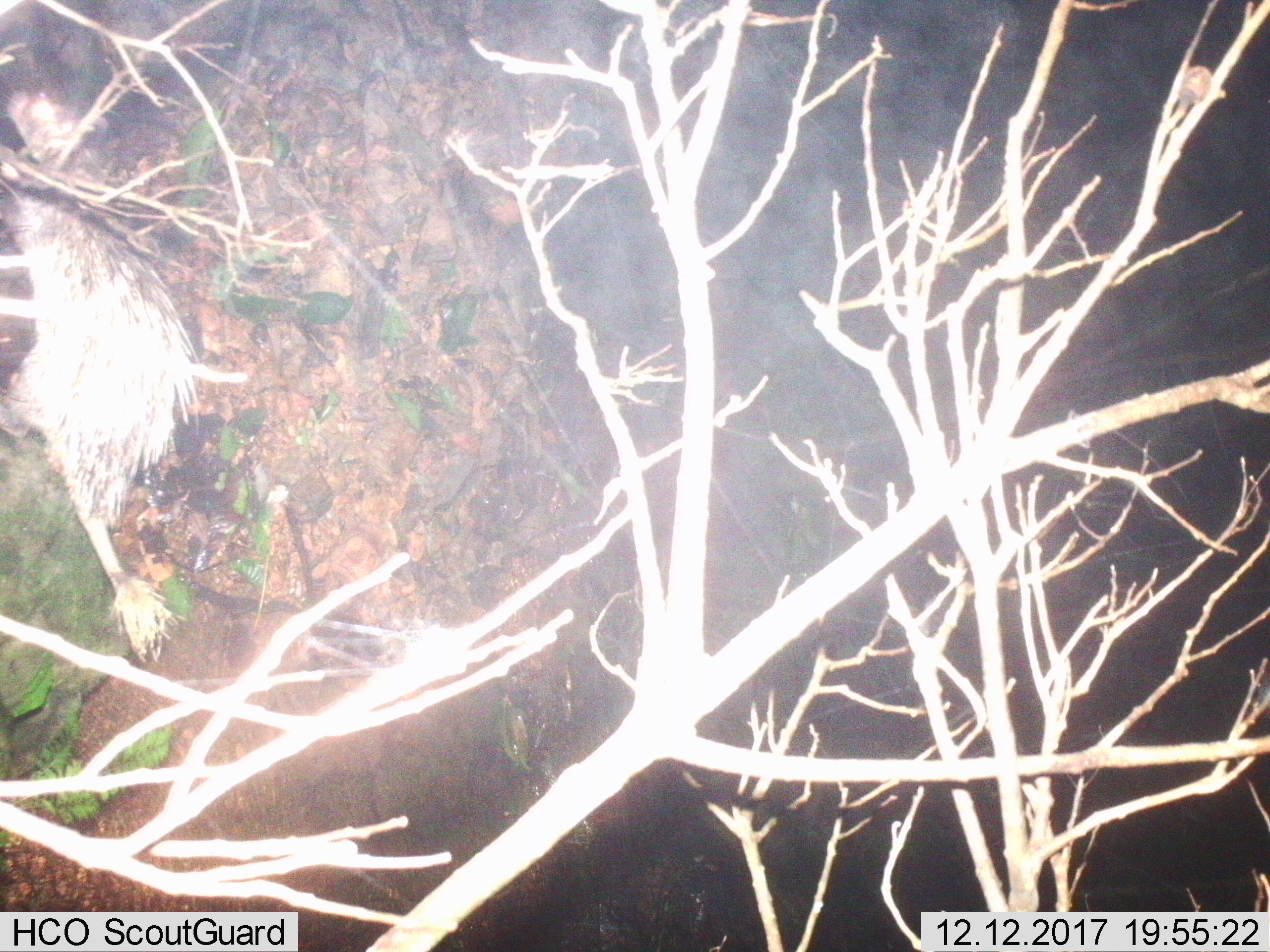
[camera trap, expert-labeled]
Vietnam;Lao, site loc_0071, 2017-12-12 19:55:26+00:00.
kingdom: Animalia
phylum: Chordata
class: Mammalia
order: Rodentia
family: Hystricidae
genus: Atherurus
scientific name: Atherurus macrourus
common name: asiatic brush-tailed porcupine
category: asiatic brush tailed porcupine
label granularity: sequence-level